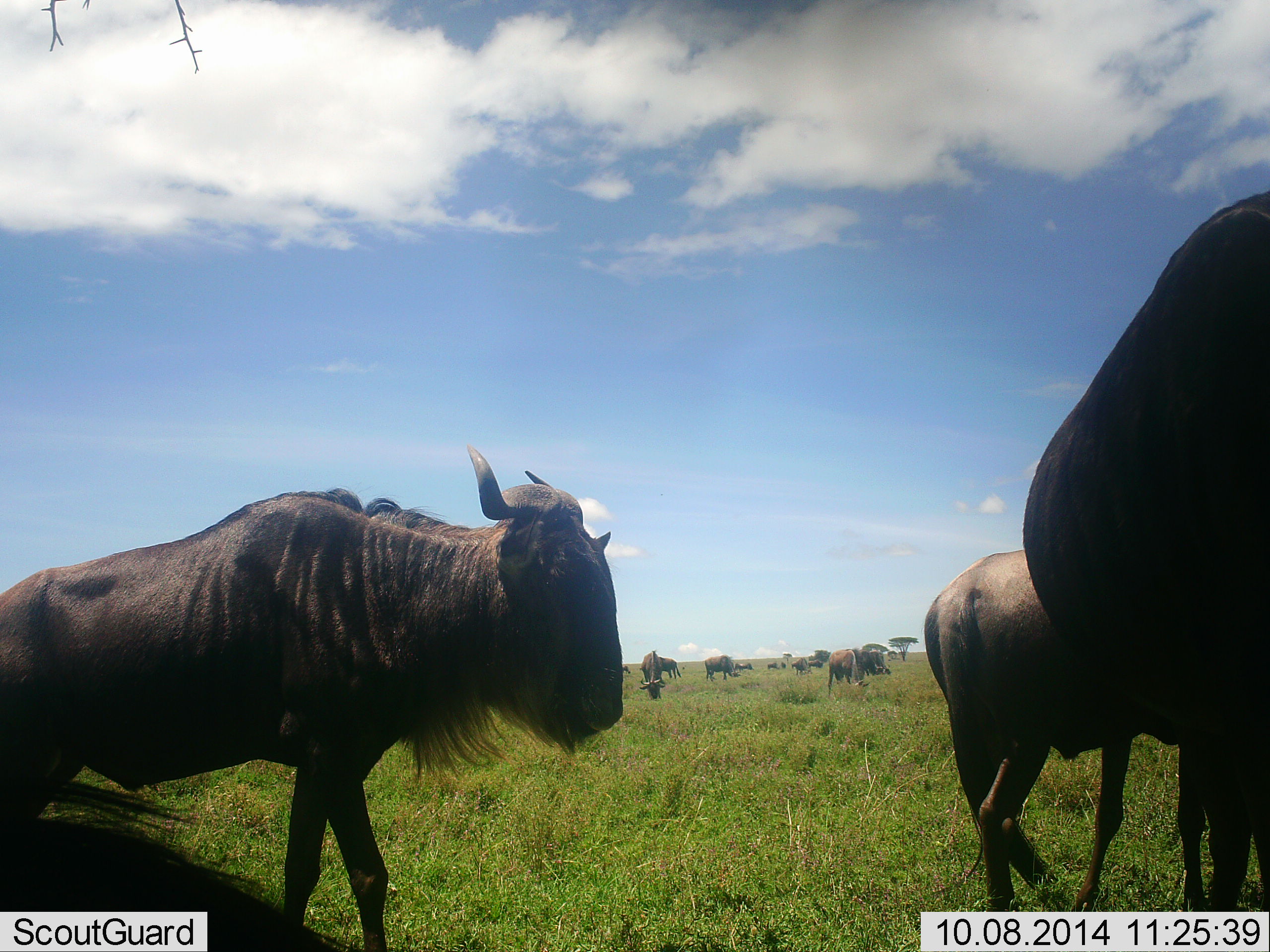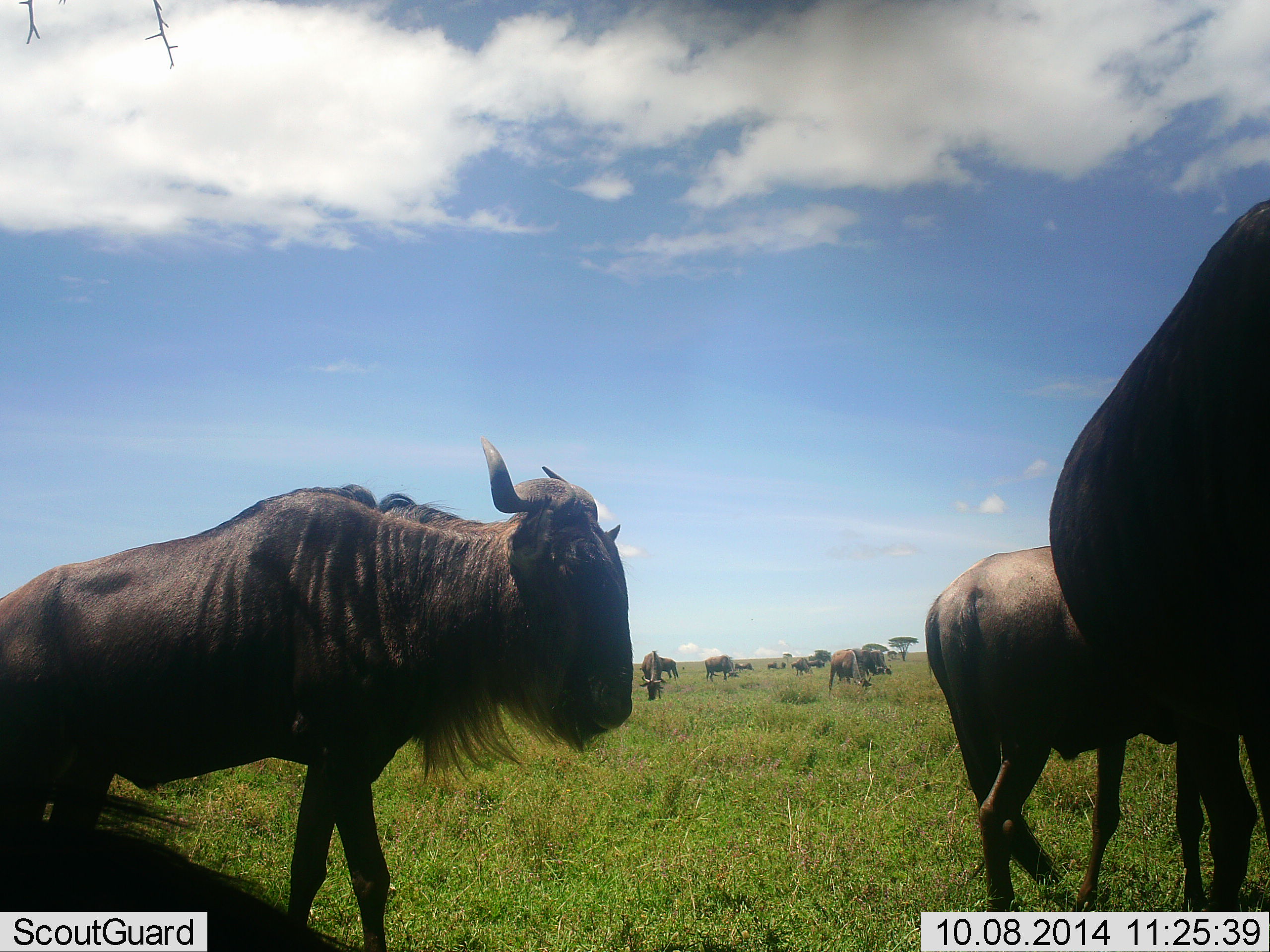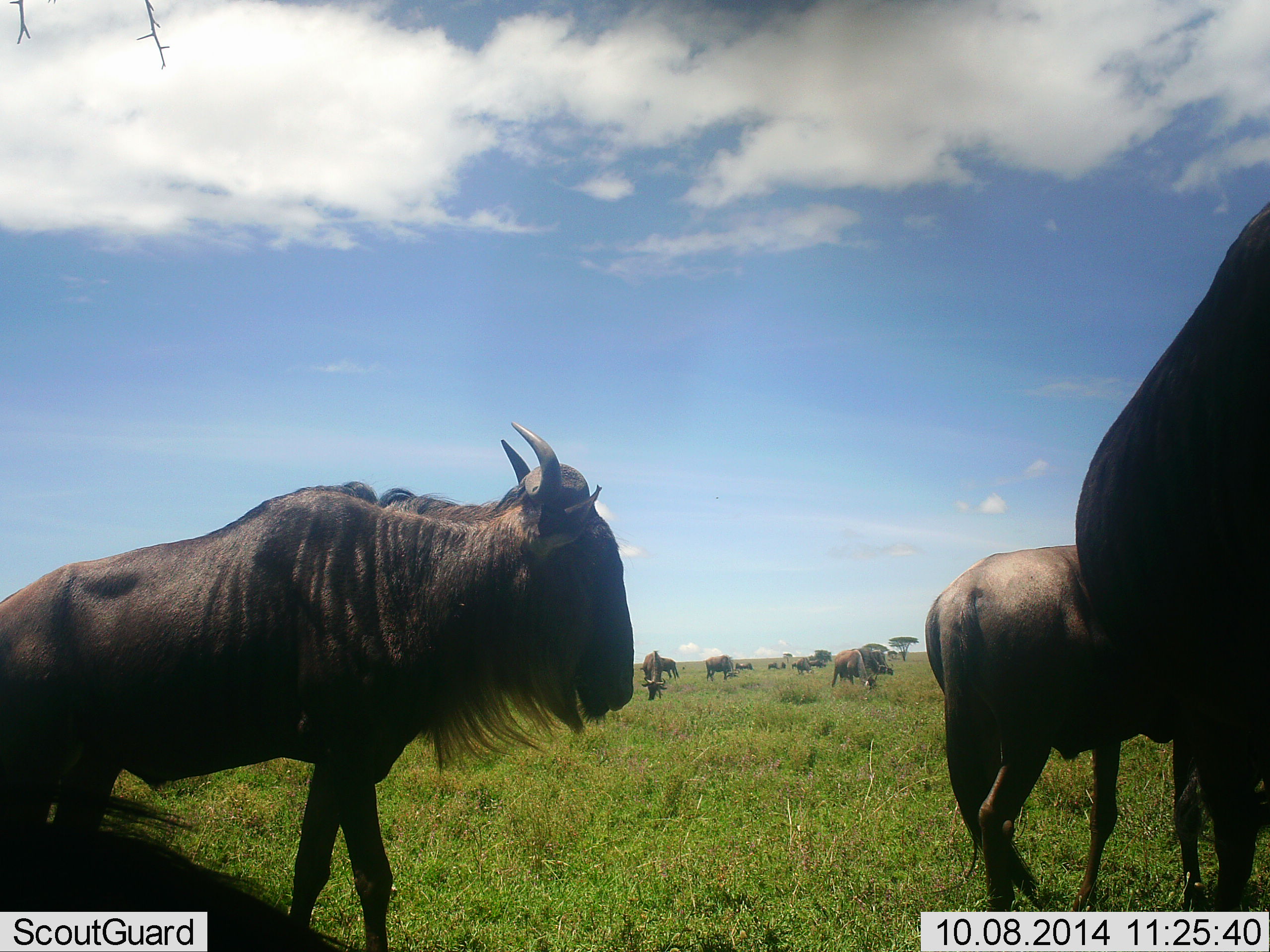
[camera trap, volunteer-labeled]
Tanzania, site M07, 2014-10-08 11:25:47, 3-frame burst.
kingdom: Animalia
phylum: Chordata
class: Mammalia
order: Artiodactyla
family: Bovidae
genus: Connochaetes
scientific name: Connochaetes taurinus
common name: blue wildebeest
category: wildebeest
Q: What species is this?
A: Wildebeest (blue wildebeest) (Connochaetes taurinus).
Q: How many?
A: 11-50.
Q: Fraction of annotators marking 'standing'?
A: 90%.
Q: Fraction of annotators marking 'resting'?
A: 40%.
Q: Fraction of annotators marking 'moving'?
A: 30%.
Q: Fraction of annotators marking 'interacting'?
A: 0%.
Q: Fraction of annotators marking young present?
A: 0%.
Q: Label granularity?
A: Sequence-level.